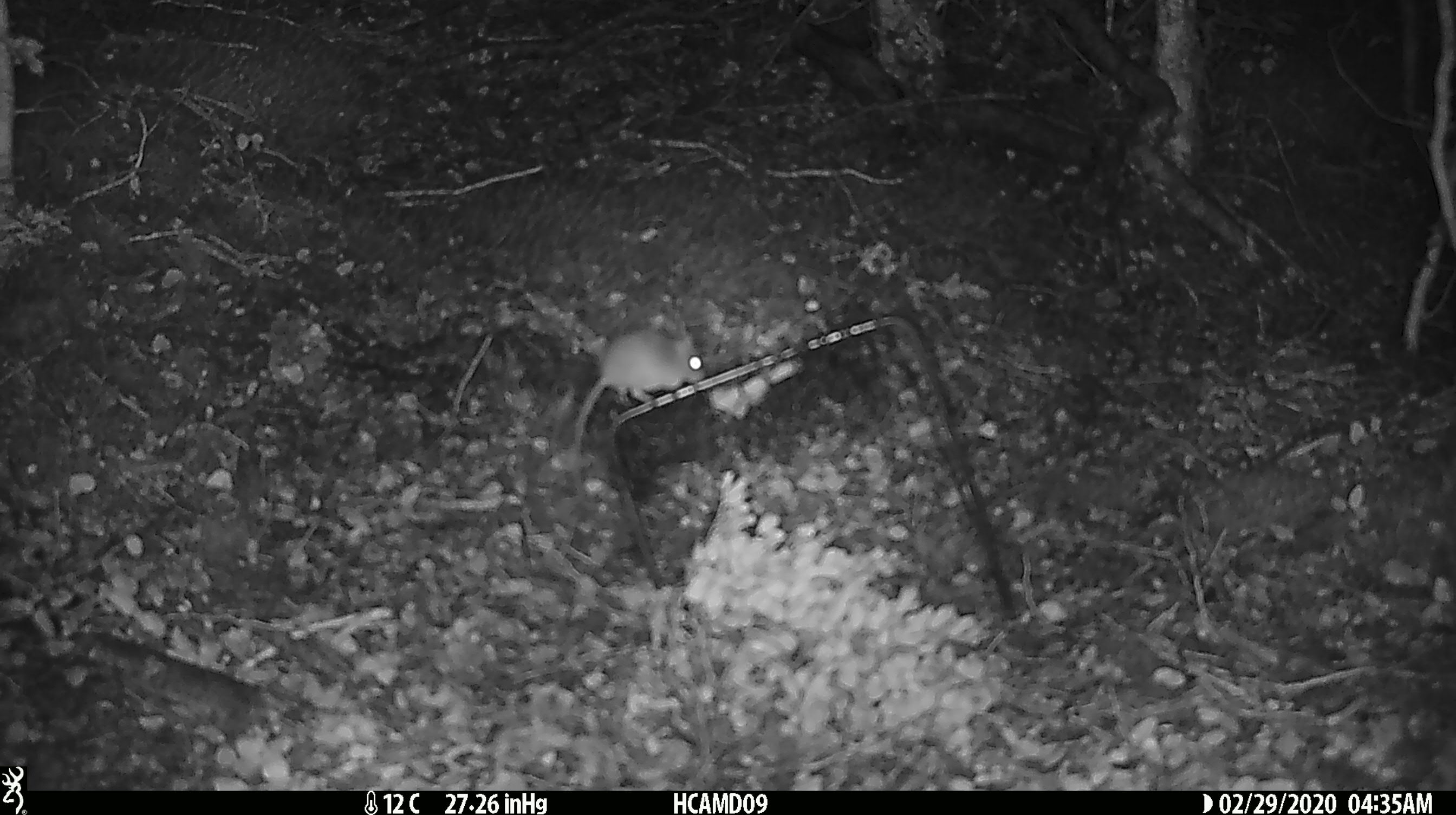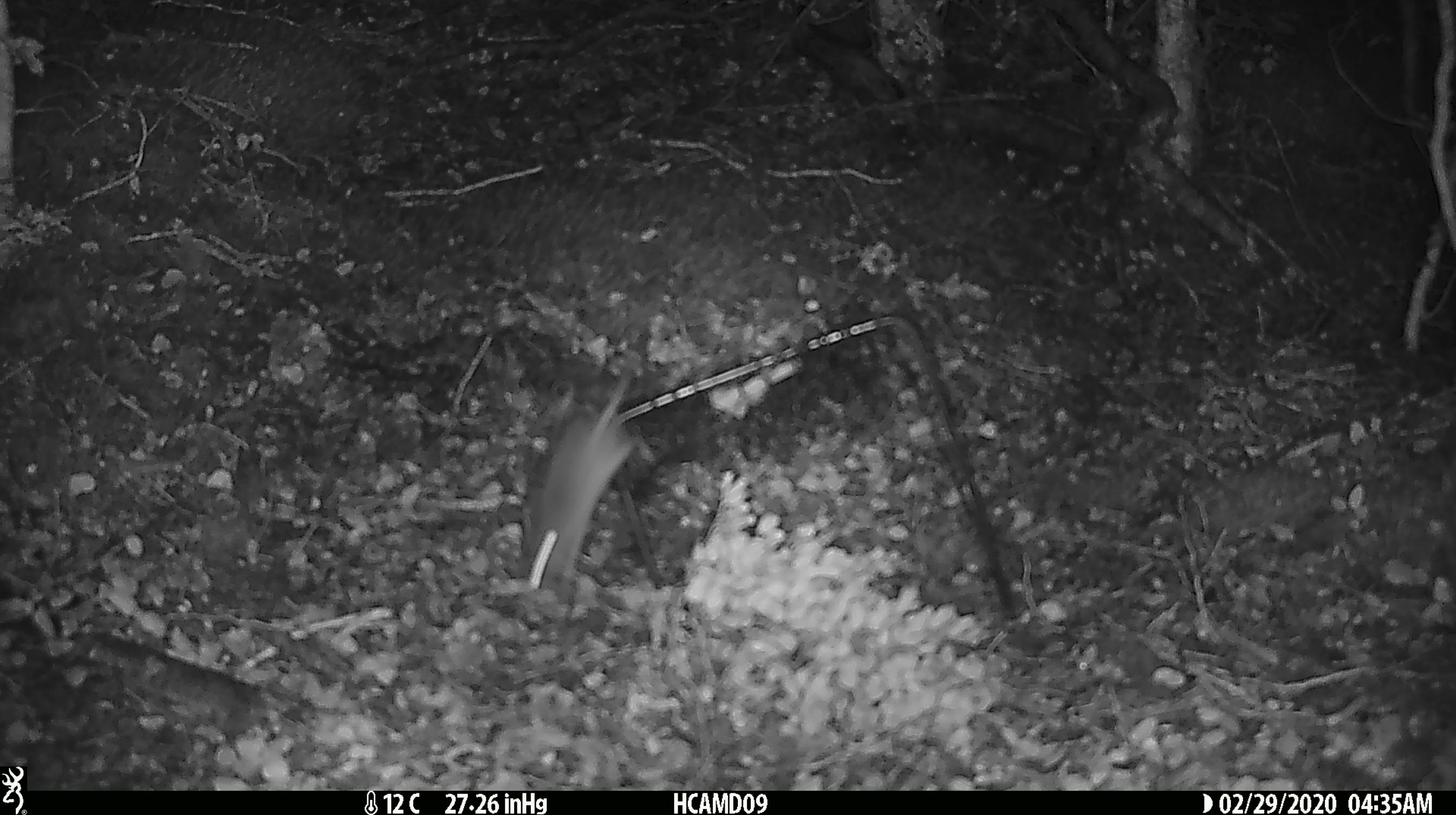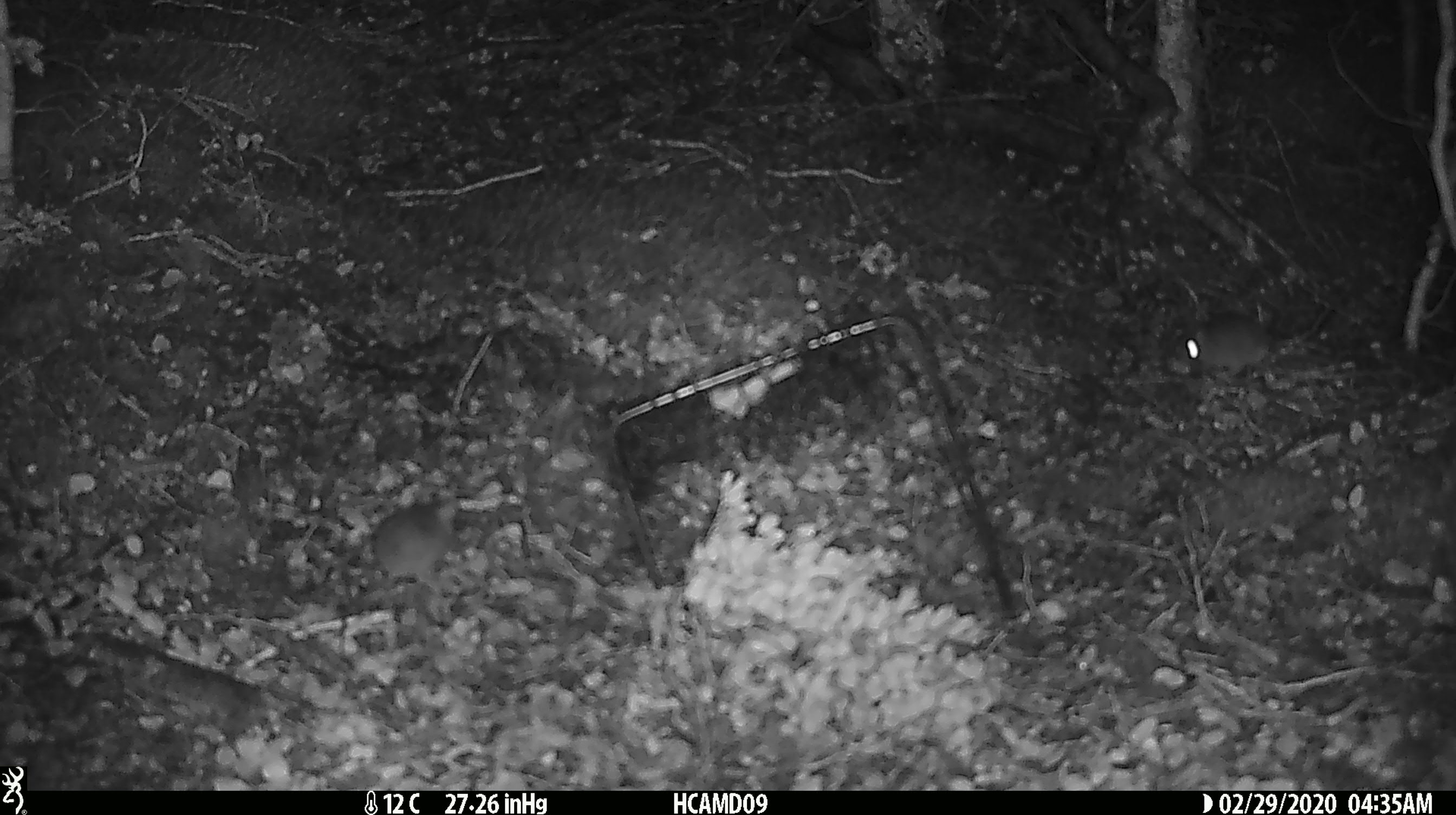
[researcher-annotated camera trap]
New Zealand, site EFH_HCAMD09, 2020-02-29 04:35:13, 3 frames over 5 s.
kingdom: Animalia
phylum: Chordata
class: Mammalia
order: Rodentia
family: Muridae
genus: Mus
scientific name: Mus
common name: mouse